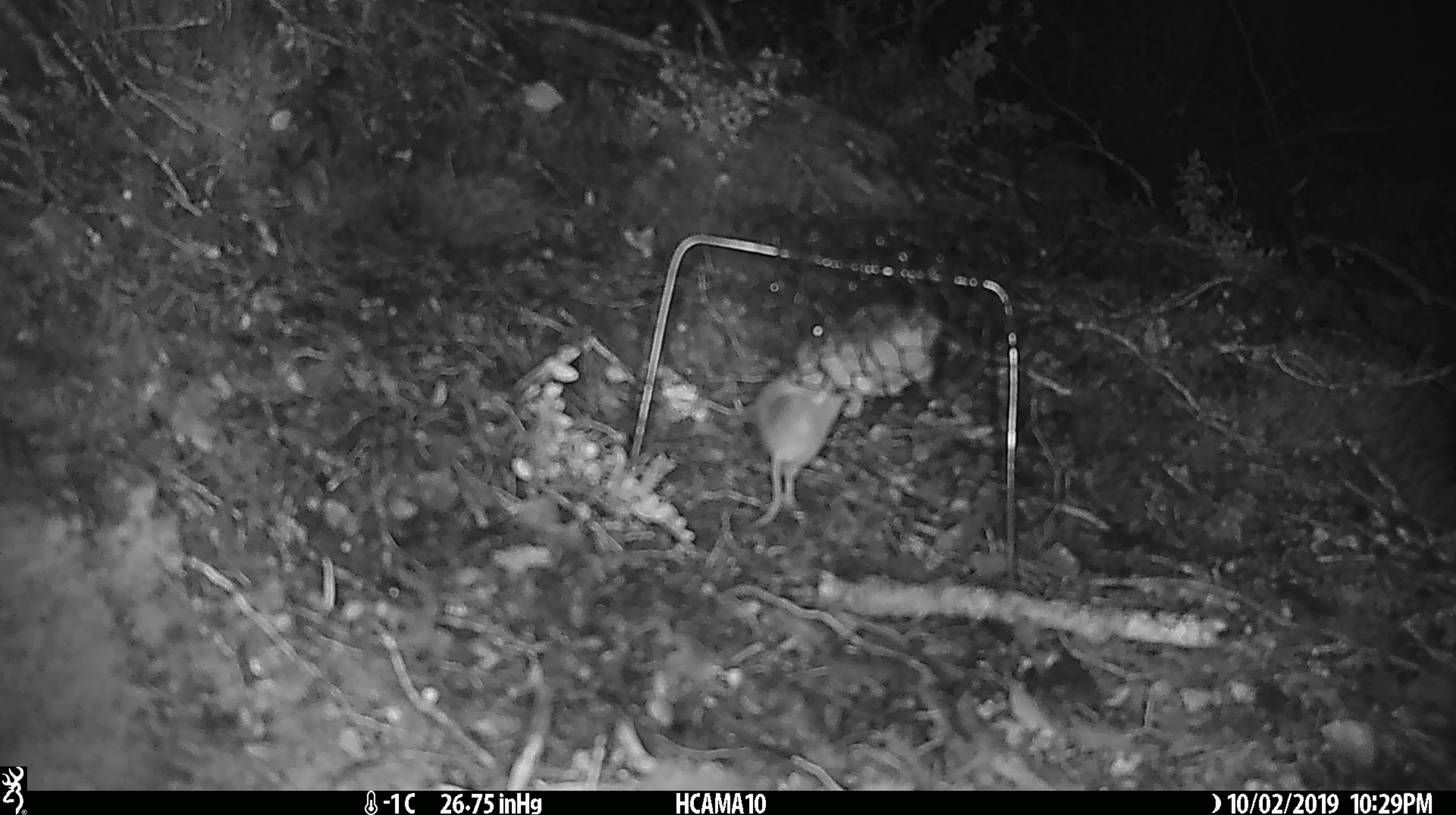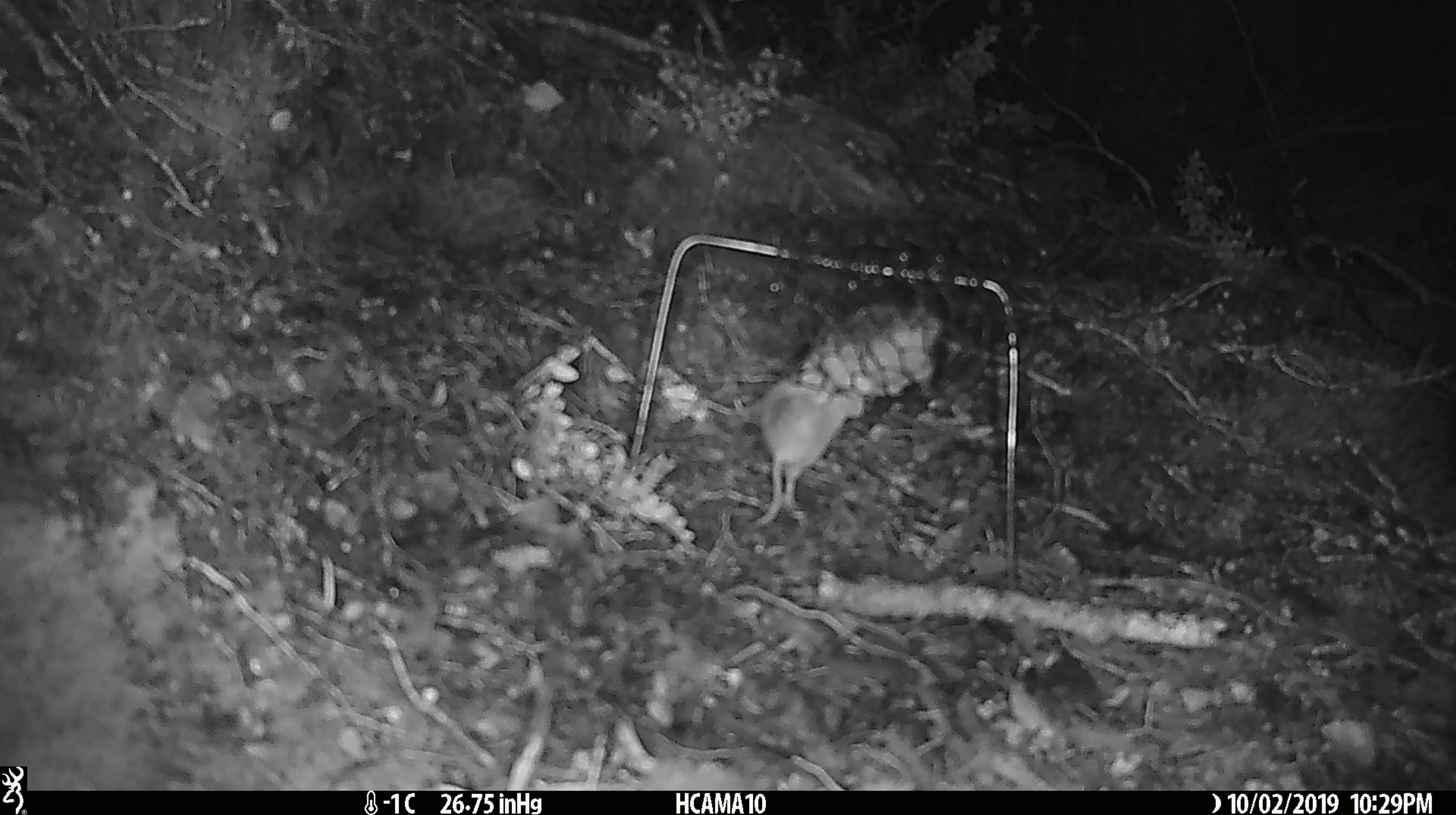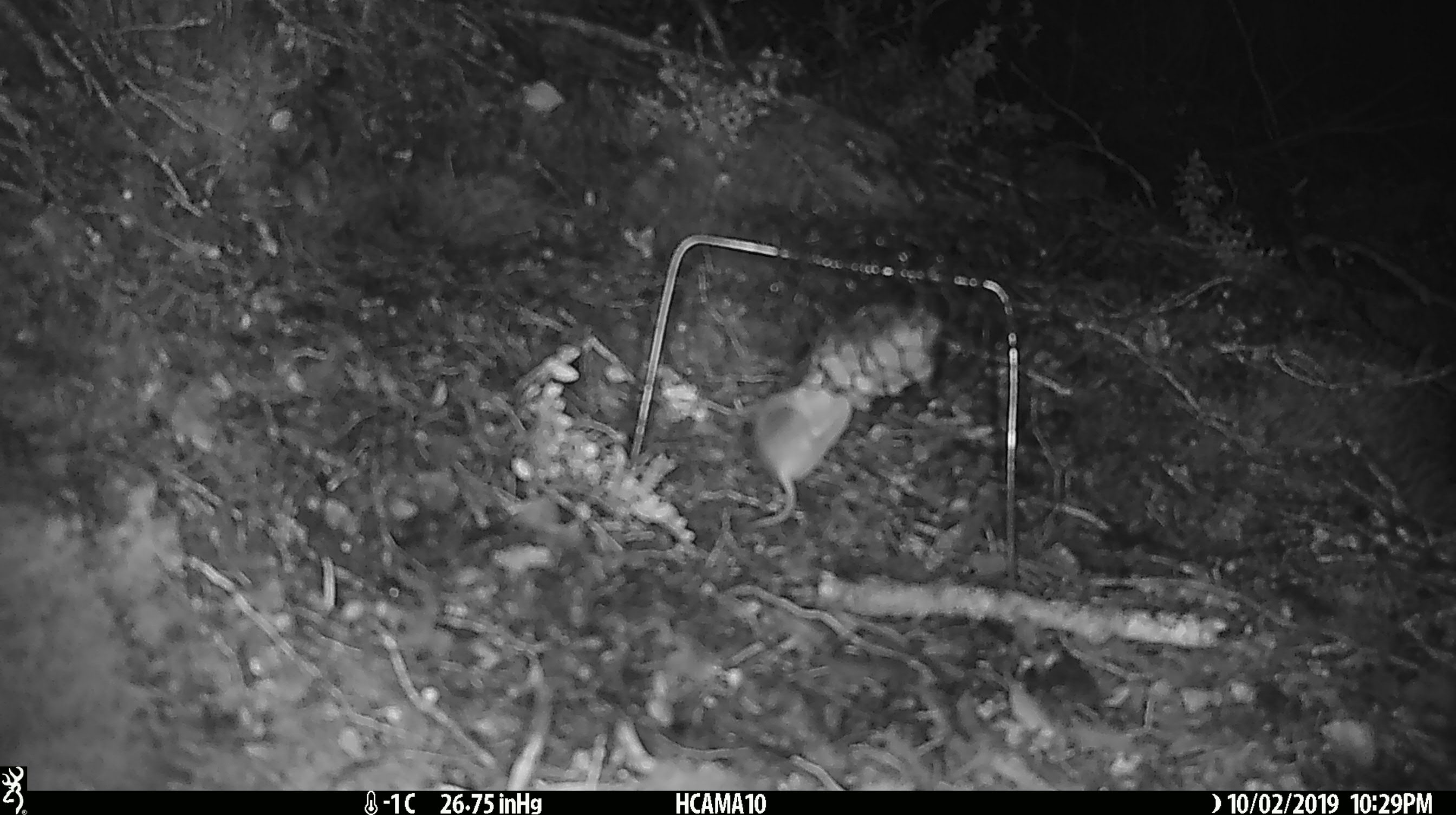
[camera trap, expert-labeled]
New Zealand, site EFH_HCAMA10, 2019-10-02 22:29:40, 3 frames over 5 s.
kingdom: Animalia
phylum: Chordata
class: Mammalia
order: Rodentia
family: Muridae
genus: Mus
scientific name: Mus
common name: mouse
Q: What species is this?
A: Mouse (Mus).